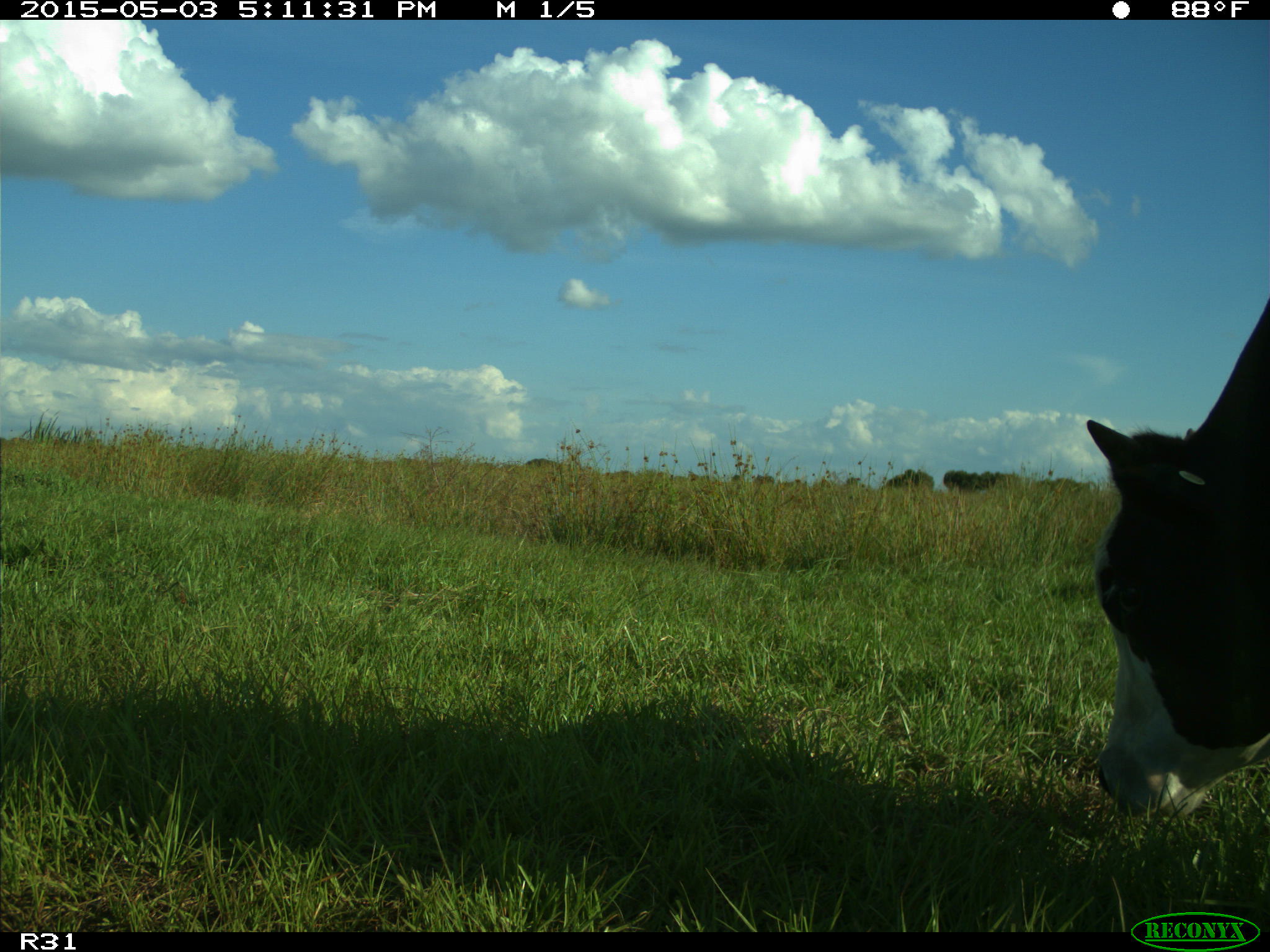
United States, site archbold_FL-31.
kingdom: Animalia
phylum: Chordata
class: Mammalia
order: Artiodactyla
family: Bovidae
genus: Bos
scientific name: Bos taurus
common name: domestic cow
Bos taurus (domestic cow).